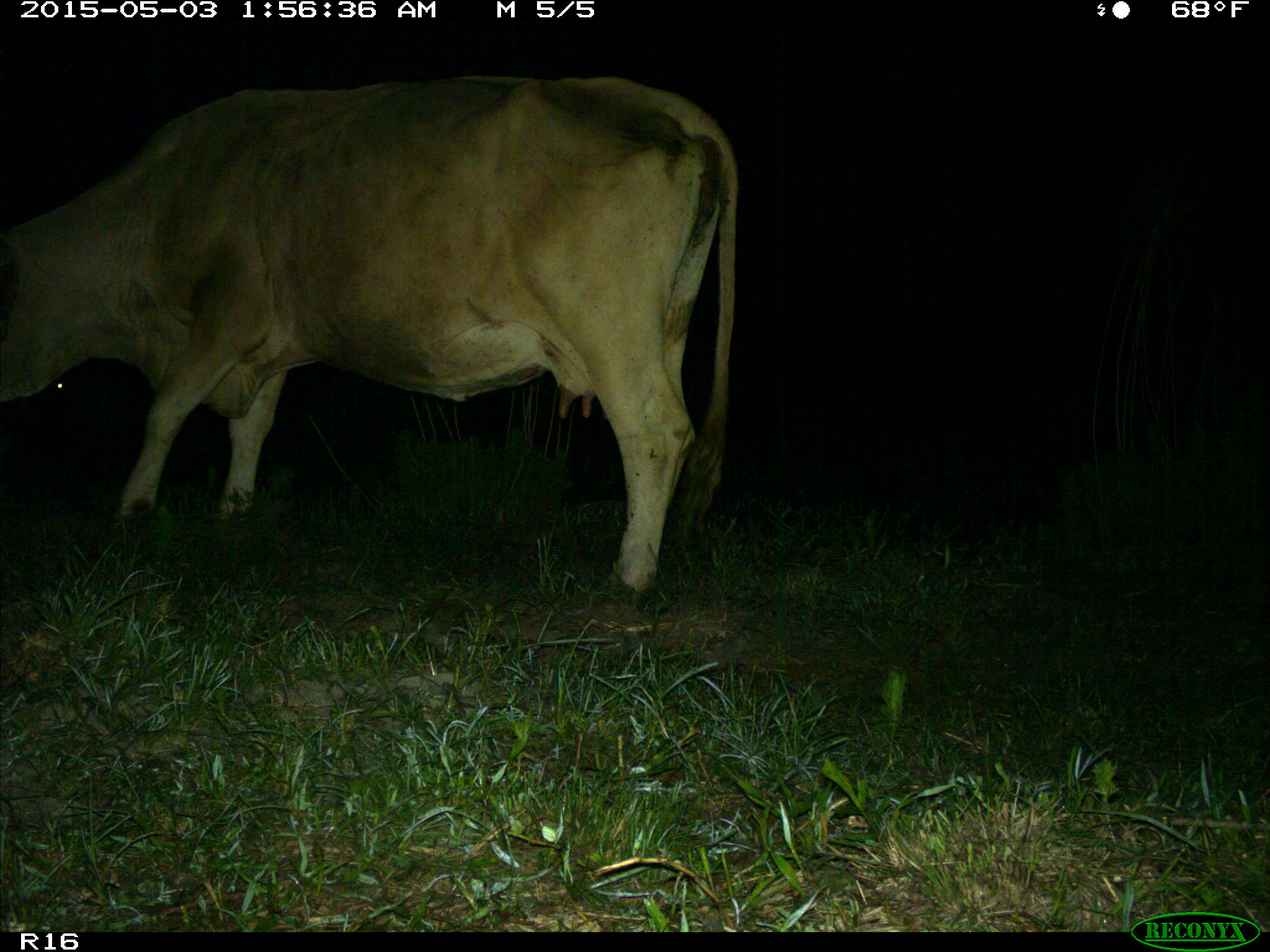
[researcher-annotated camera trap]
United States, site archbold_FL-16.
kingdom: Animalia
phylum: Chordata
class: Mammalia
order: Artiodactyla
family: Bovidae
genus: Bos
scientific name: Bos taurus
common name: domestic cow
Bos taurus (domestic cow).